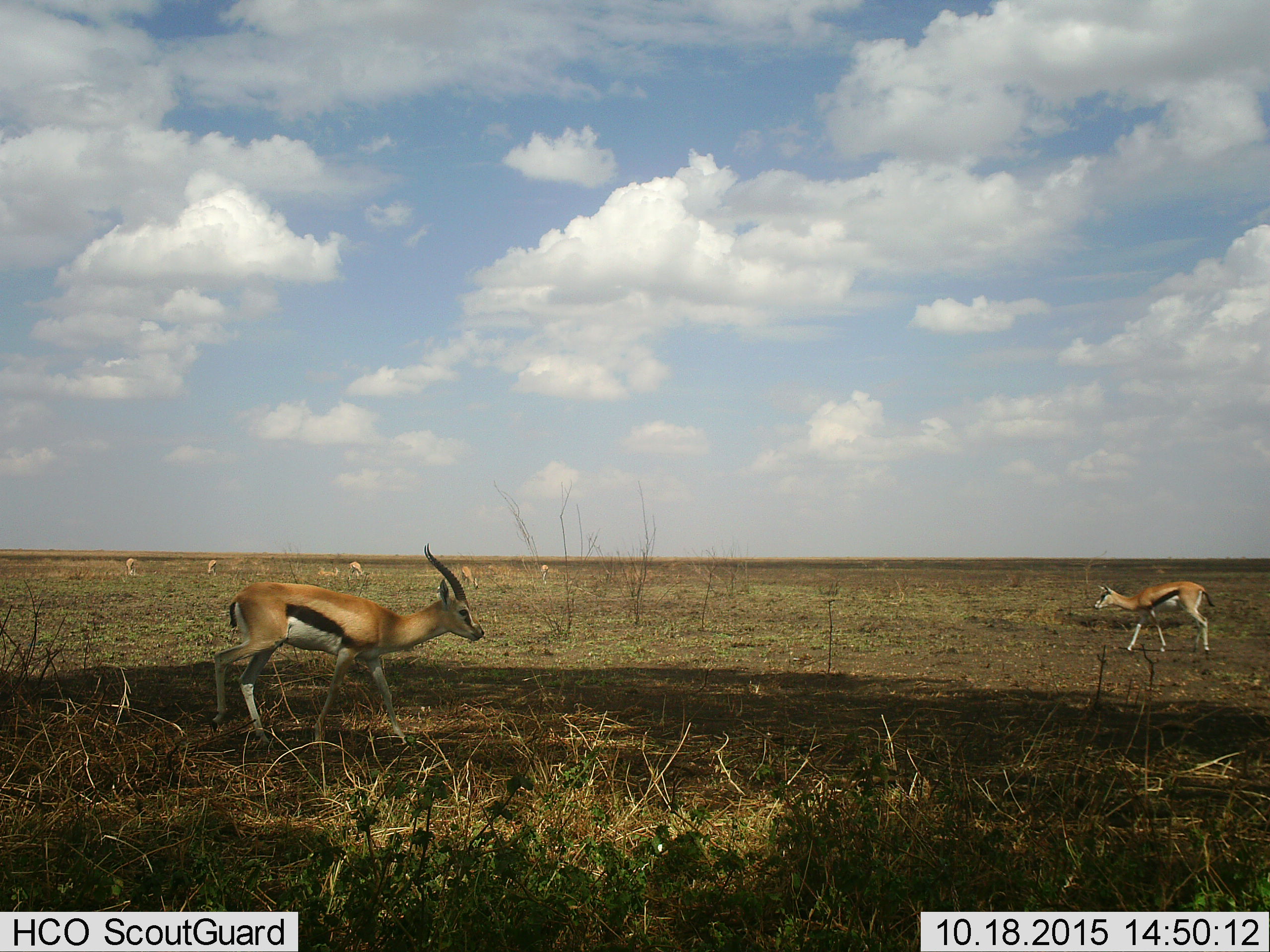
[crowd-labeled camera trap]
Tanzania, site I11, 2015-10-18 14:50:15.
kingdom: Animalia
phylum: Chordata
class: Mammalia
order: Artiodactyla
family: Bovidae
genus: Eudorcas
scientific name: Eudorcas thomsonii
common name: thomson's gazelle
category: gazellethomsons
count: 8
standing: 70%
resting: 30%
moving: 70%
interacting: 0%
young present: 0%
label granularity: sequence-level